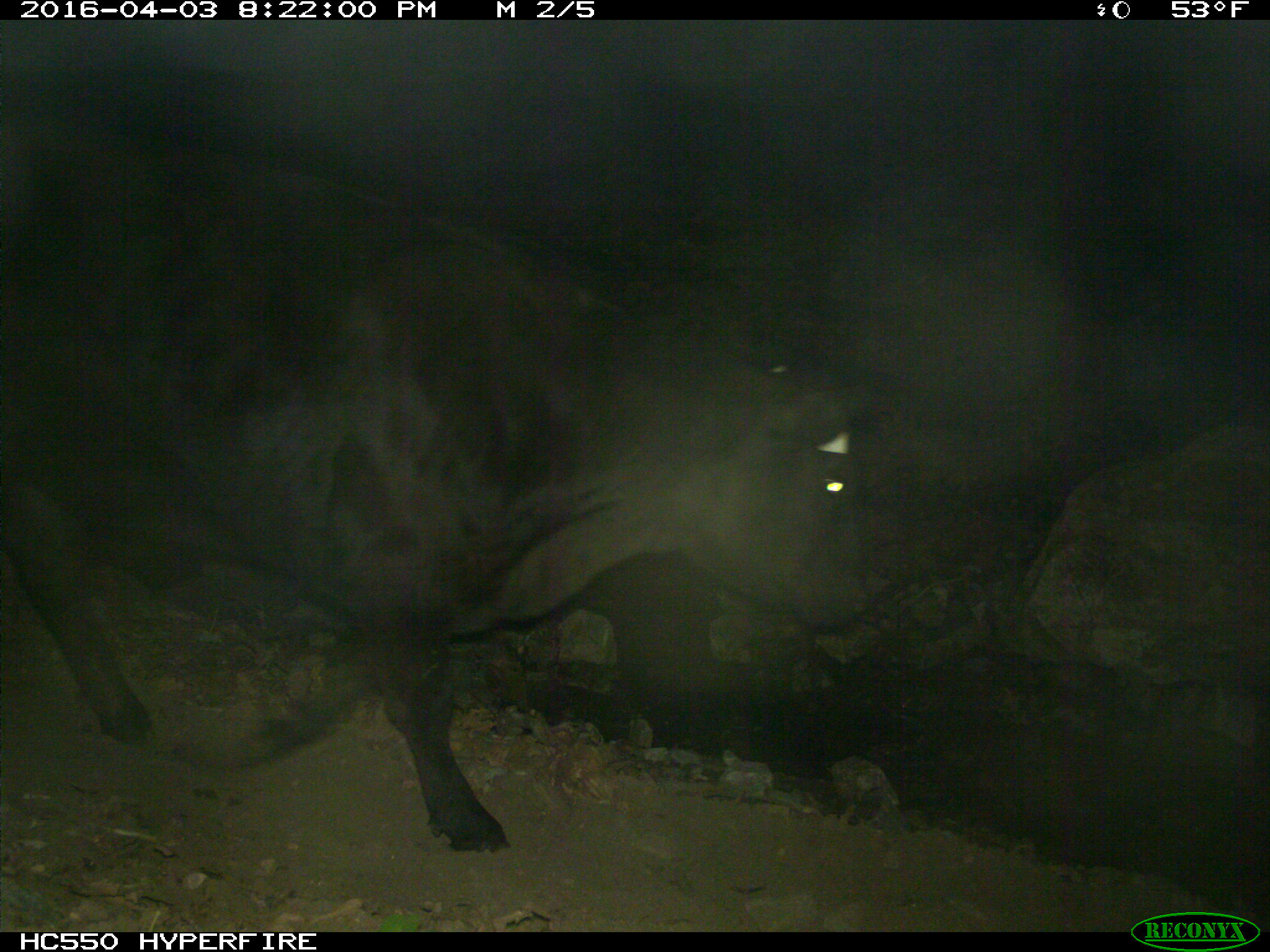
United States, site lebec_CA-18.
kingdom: Animalia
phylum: Chordata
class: Mammalia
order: Artiodactyla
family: Bovidae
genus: Bos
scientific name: Bos taurus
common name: domestic cow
Bos taurus (domestic cow).